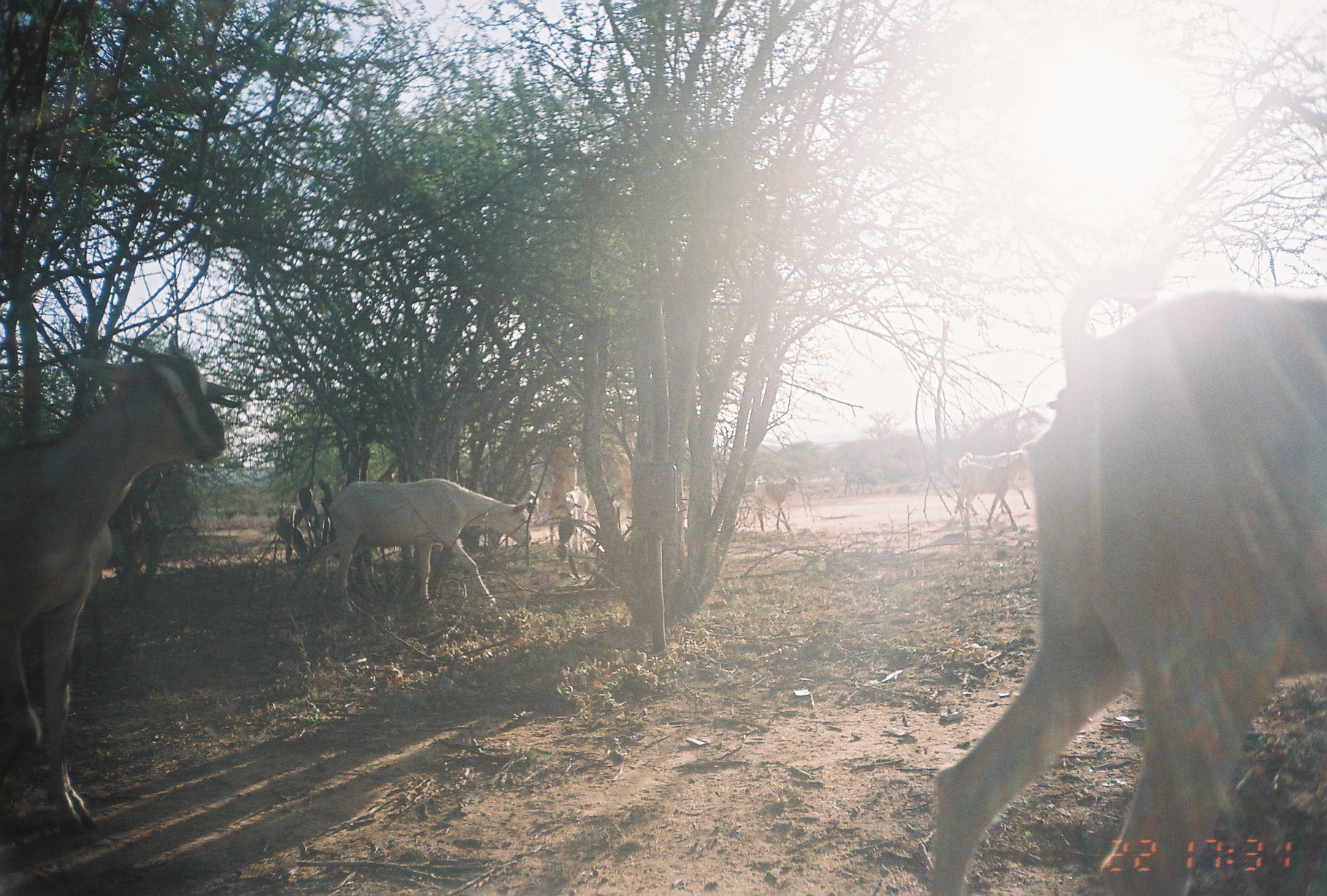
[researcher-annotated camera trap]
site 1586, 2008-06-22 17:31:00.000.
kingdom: Animalia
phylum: Chordata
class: Mammalia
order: Artiodactyla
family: Bovidae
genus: Capra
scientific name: Capra aegagrus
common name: wild goat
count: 8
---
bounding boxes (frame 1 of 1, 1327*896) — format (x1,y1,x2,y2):
capra aegagrus: (962,254,1264,748); (0,337,247,839); (302,477,535,610); (959,453,1030,529); (963,450,1035,509); (545,432,579,543); (604,450,640,529); (753,476,797,531); (842,467,876,498)